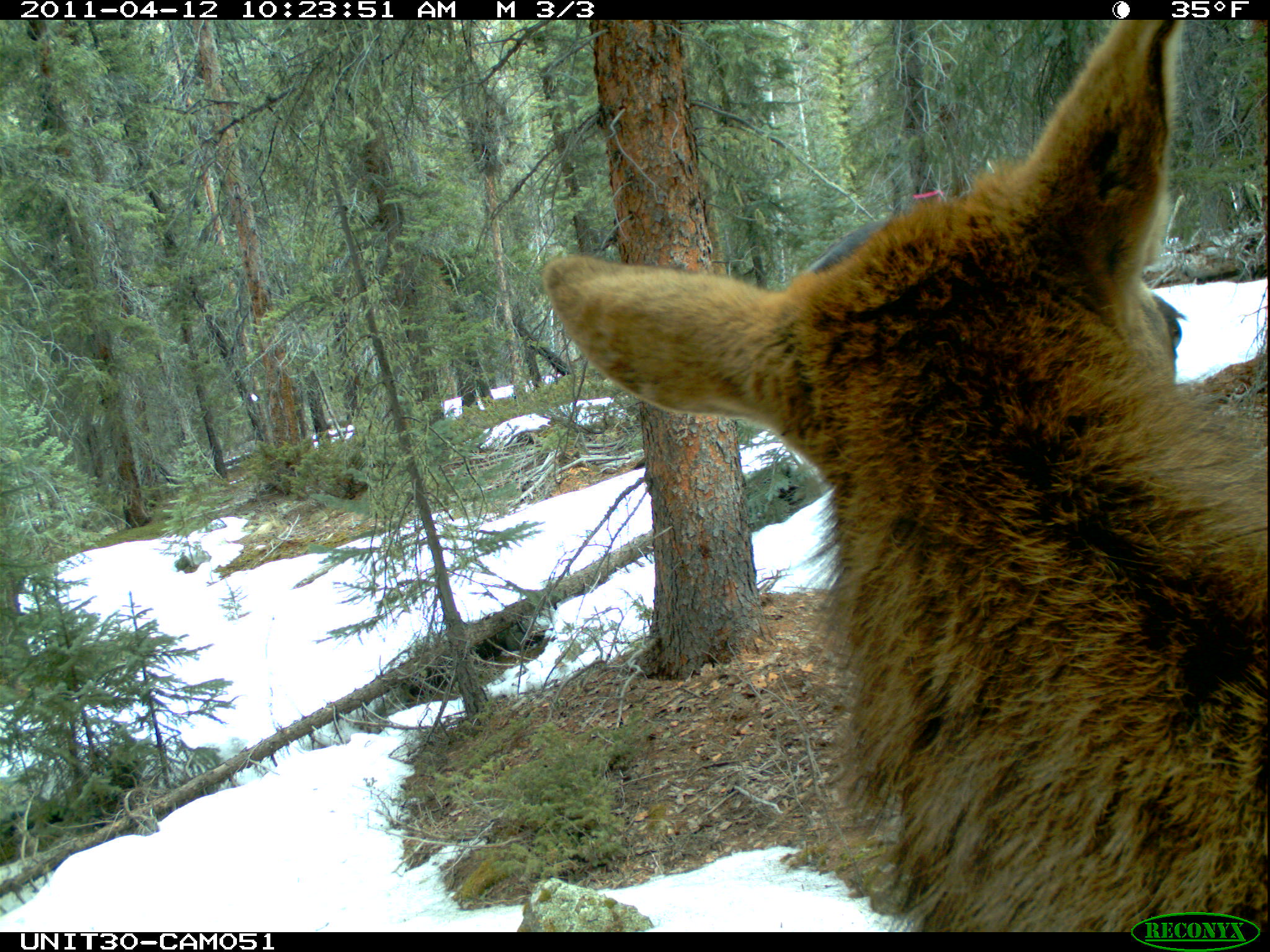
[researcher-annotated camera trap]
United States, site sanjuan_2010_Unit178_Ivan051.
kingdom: Animalia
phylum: Chordata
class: Mammalia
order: Artiodactyla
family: Cervidae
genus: Cervus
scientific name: Cervus elaphus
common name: red deer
Cervus elaphus (red deer).